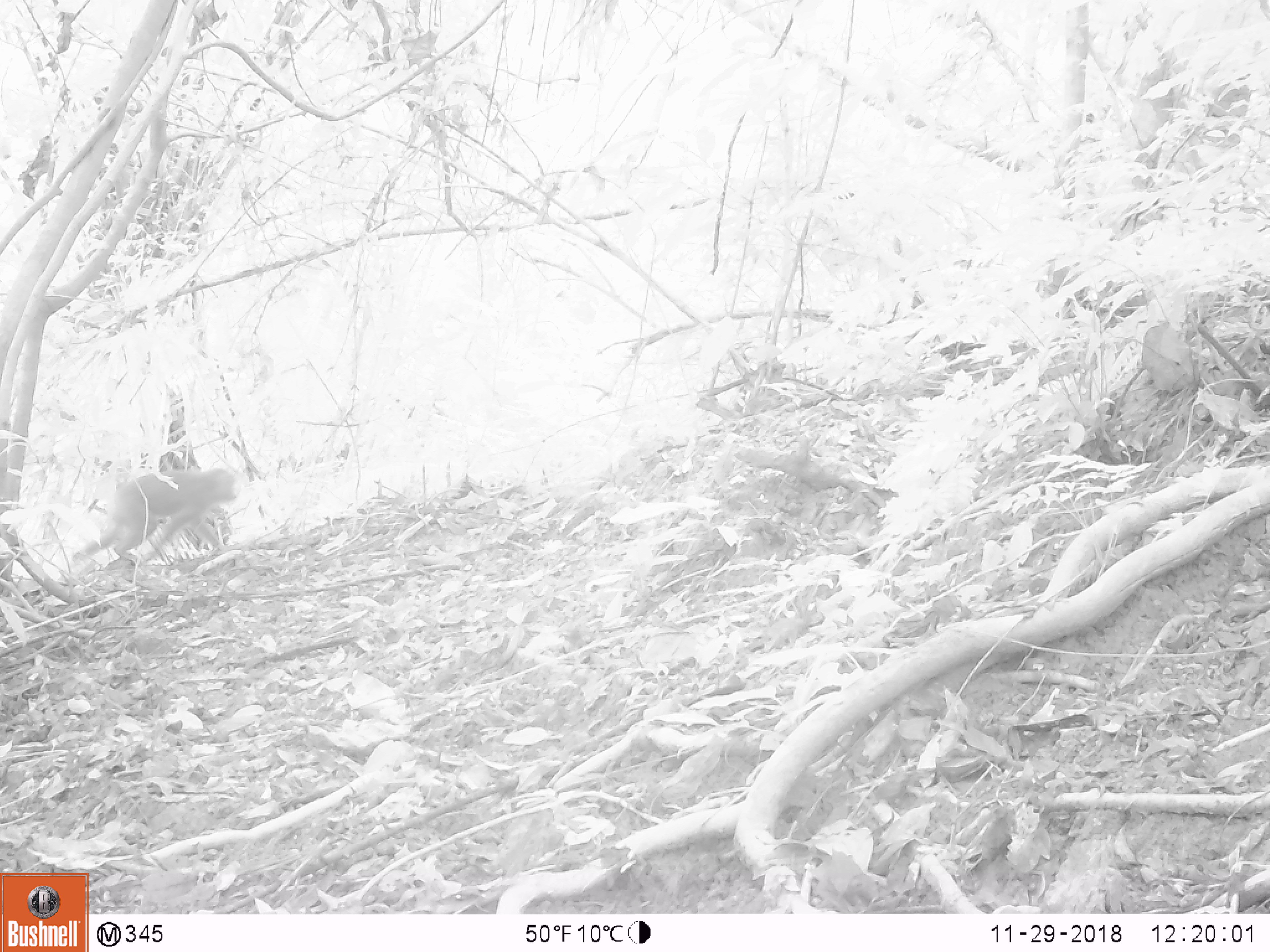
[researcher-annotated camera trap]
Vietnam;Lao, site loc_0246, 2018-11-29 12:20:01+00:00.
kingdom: Animalia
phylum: Chordata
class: Mammalia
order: Primates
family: Cercopithecidae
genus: Macaca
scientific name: Macaca nemestrina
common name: pig-tailed macaque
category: pig tailed macaque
Pig tailed macaque (pig-tailed macaque) (Macaca nemestrina). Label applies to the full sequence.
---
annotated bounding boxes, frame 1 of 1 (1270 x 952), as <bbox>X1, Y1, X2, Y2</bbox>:
pig tailed macaque: <bbox>70, 466, 238, 562</bbox>